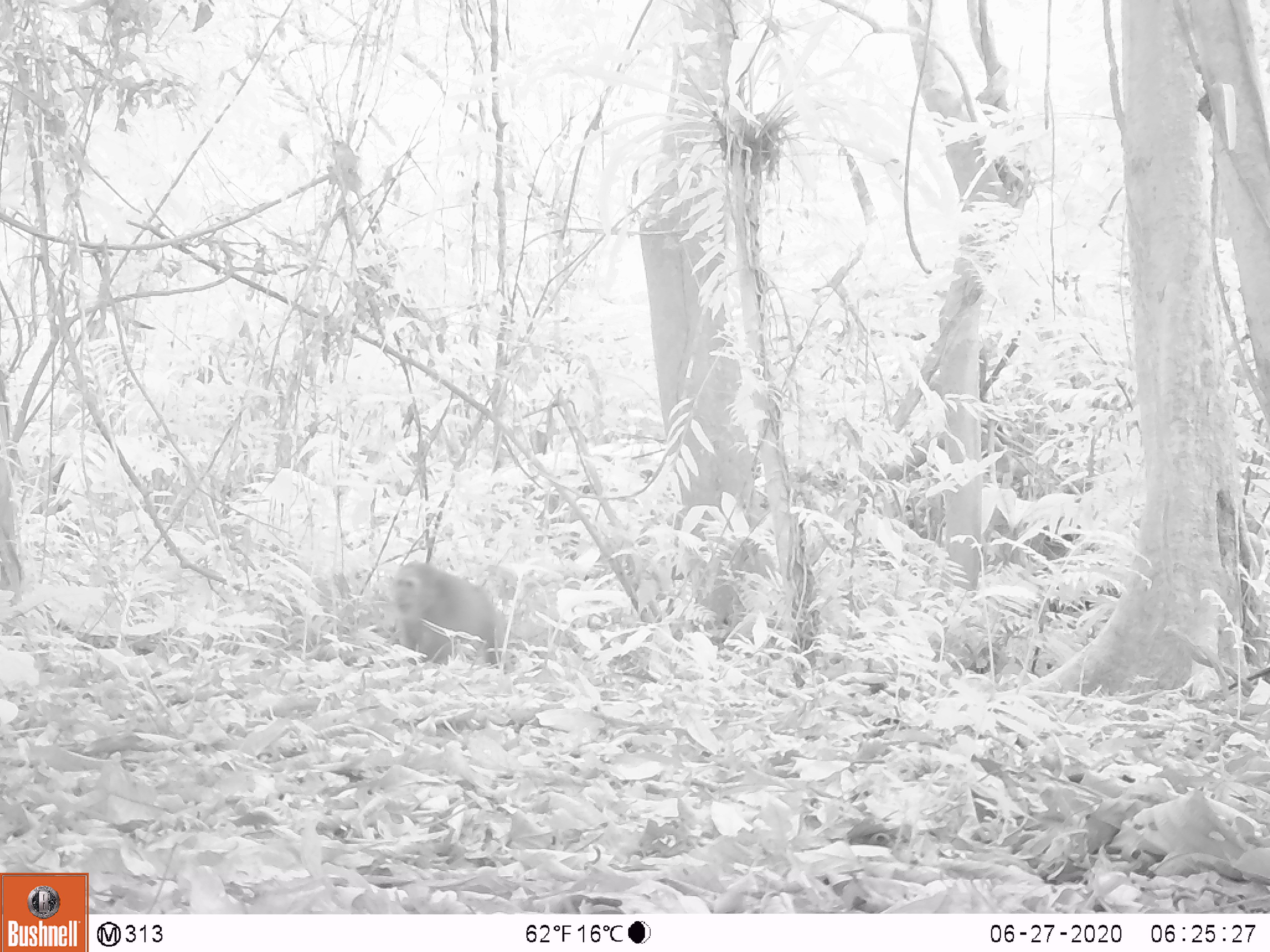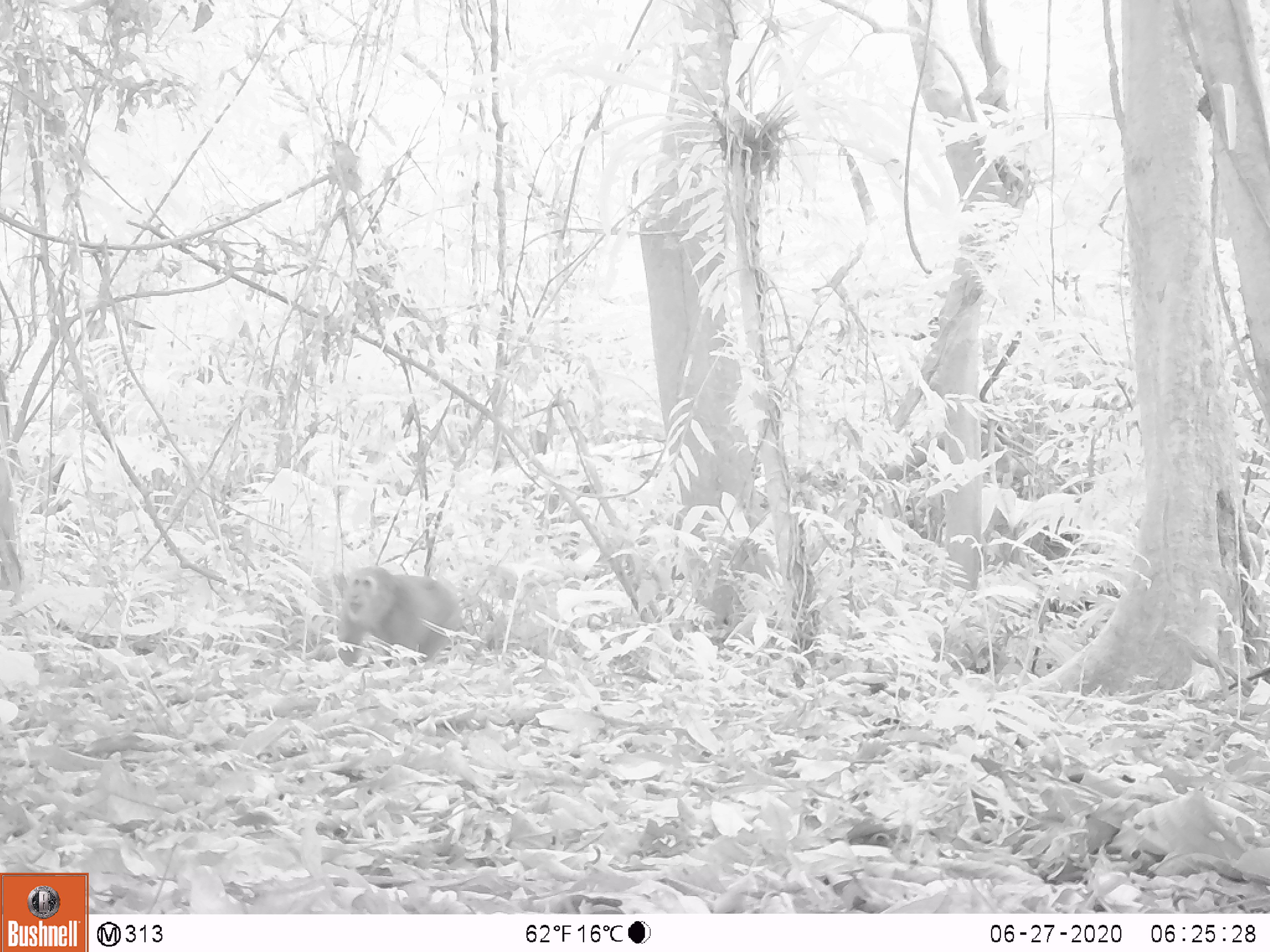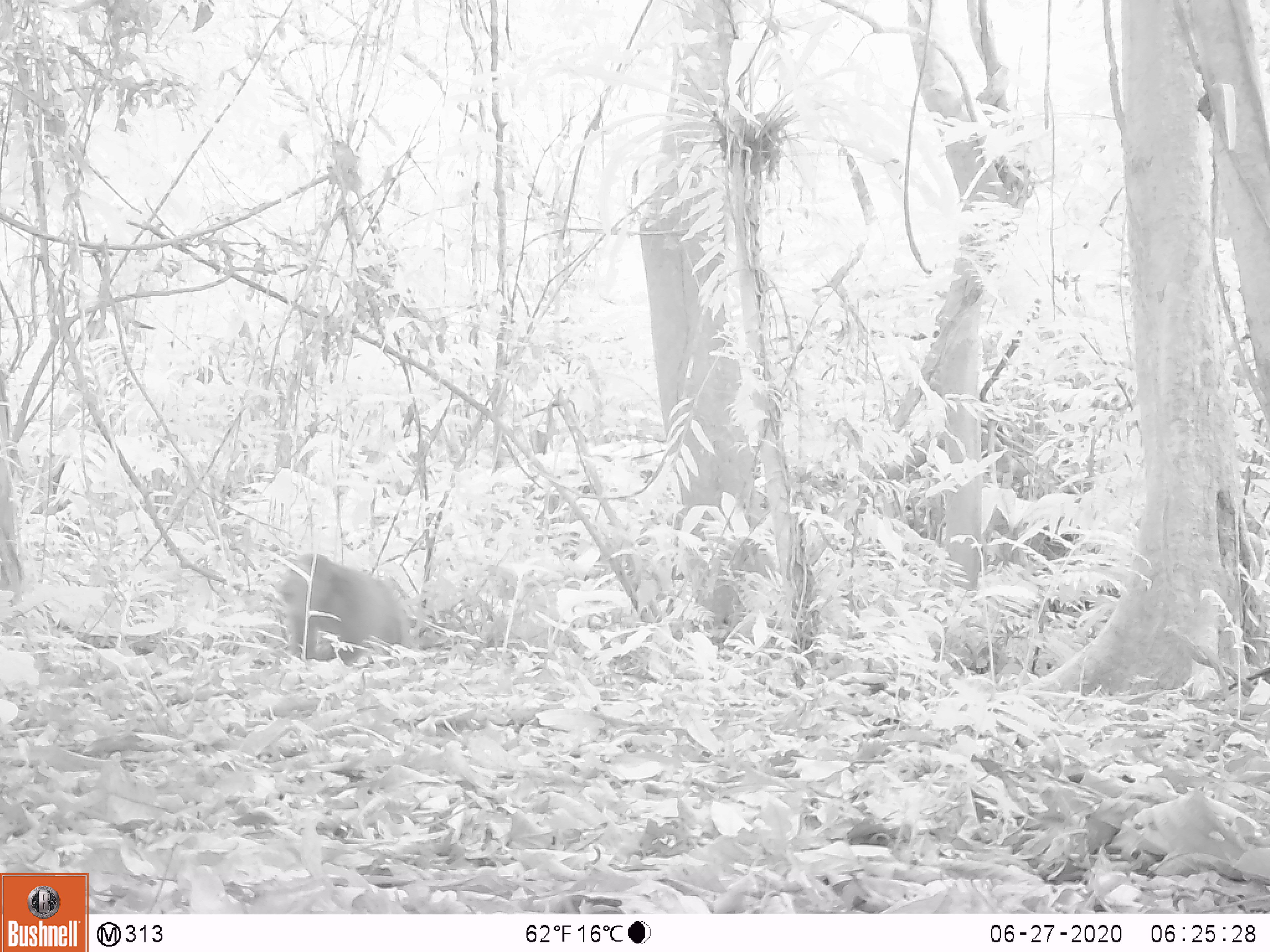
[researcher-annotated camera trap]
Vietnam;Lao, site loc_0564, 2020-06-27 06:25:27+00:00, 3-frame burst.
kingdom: Animalia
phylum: Chordata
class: Mammalia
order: Primates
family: Cercopithecidae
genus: Macaca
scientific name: Macaca arctoides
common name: stump-tailed macaque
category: stump tailed macaque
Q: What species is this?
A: Stump tailed macaque (stump-tailed macaque) (Macaca arctoides).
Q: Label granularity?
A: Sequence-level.